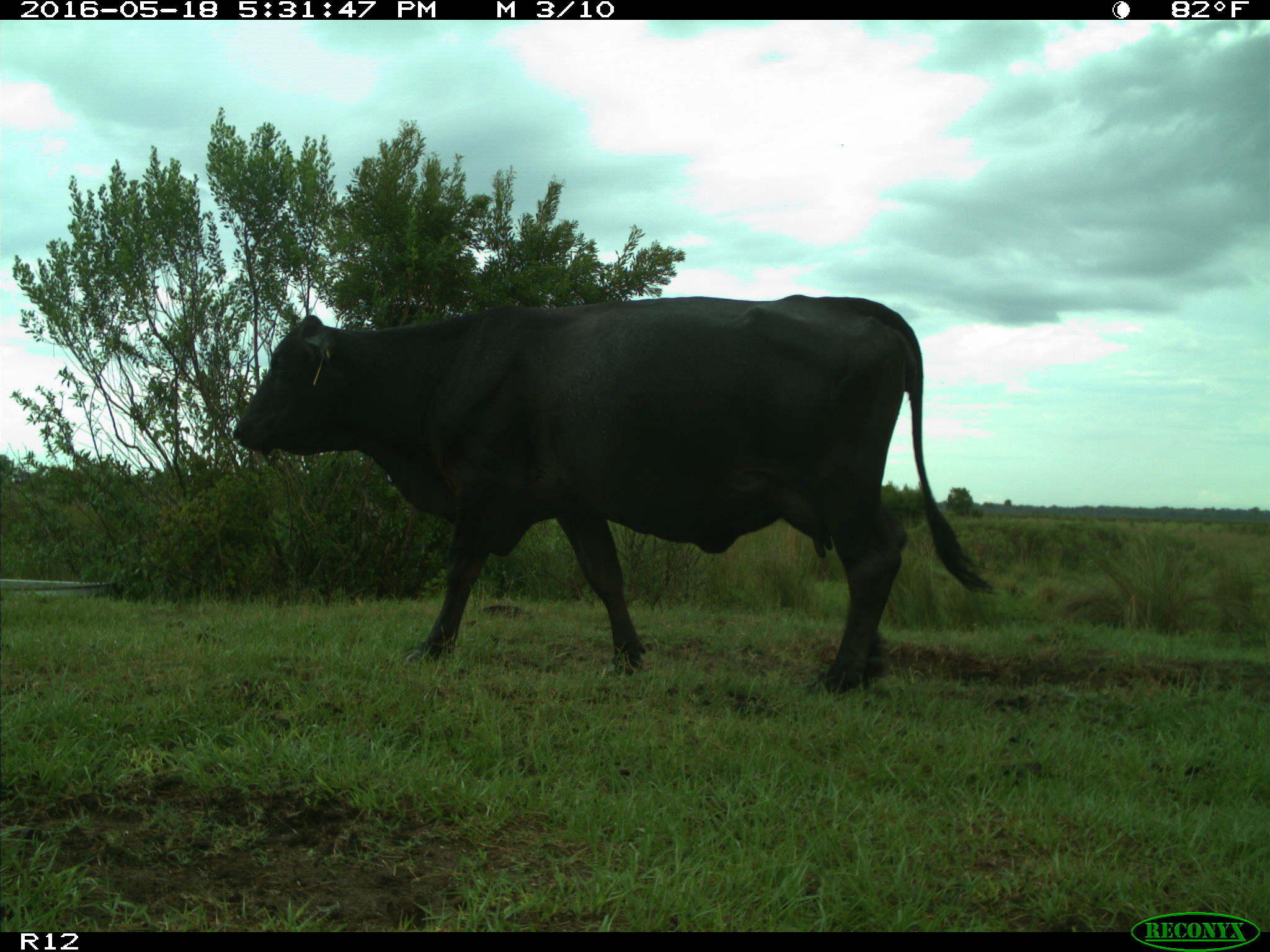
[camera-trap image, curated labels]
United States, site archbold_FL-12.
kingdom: Animalia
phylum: Chordata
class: Mammalia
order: Artiodactyla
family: Bovidae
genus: Bos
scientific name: Bos taurus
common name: domestic cow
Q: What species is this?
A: Bos taurus (domestic cow).